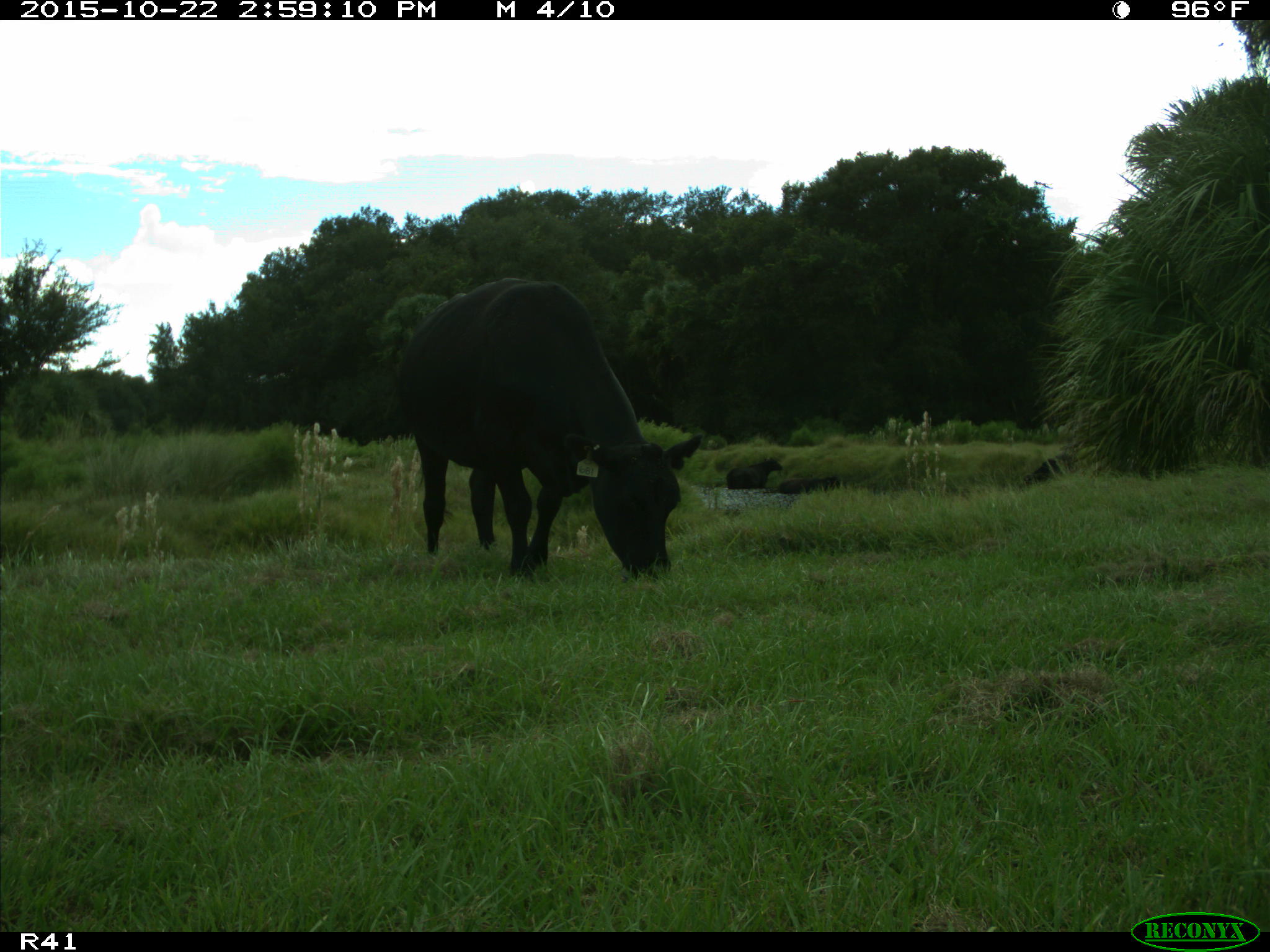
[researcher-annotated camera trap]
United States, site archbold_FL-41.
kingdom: Animalia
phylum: Chordata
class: Mammalia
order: Artiodactyla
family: Bovidae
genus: Bos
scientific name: Bos taurus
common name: domestic cow